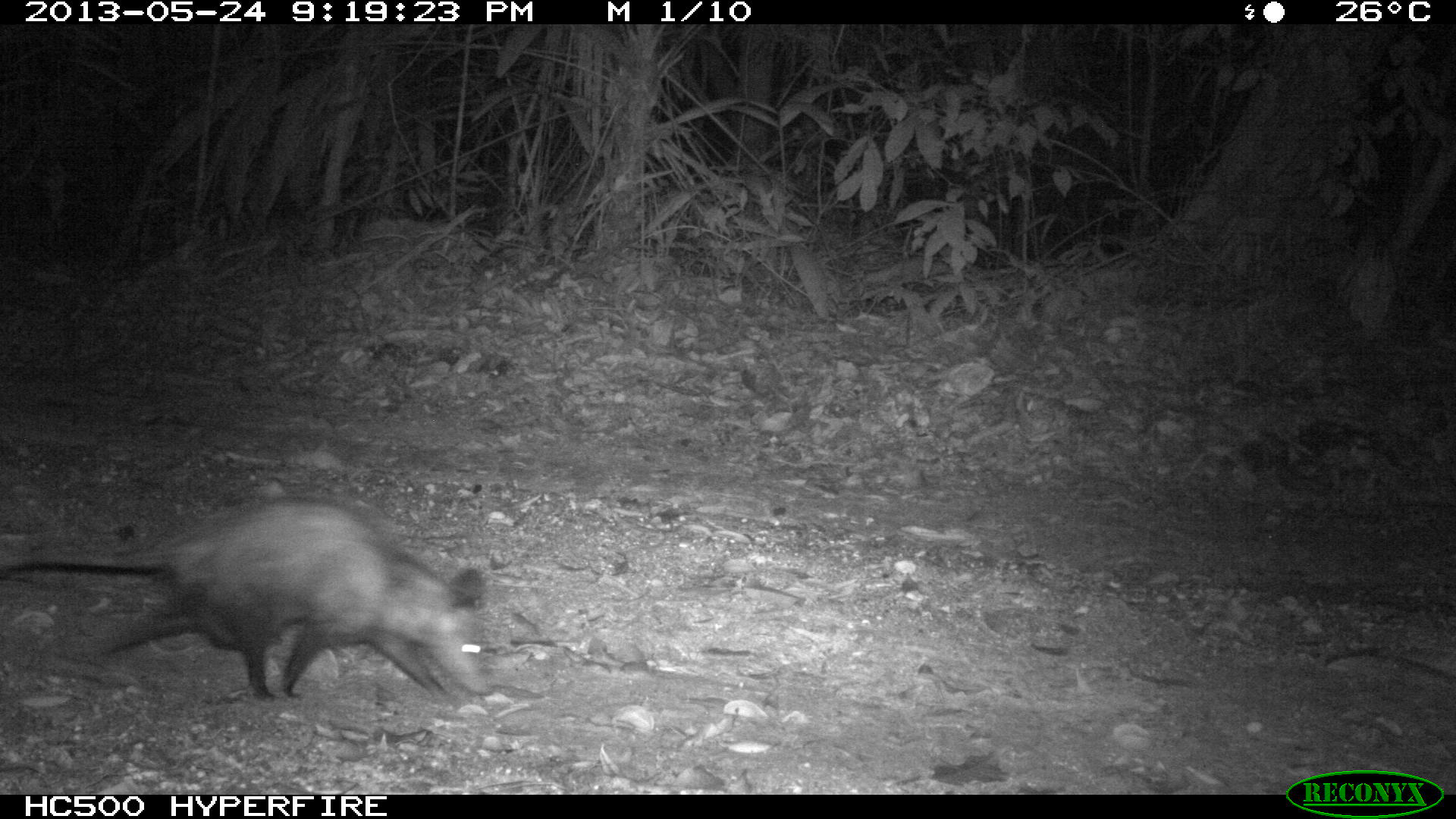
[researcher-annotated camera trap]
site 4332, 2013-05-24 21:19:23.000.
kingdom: Animalia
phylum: Chordata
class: Mammalia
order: Didelphimorphia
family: Didelphidae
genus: Philander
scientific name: Philander opossum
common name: gray four-eyed opossum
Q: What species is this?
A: Philander opossum (gray four-eyed opossum).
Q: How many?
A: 1.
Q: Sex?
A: Female.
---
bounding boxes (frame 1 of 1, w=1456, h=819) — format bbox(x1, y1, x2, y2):
philander opossum: bbox(0, 495, 493, 702)